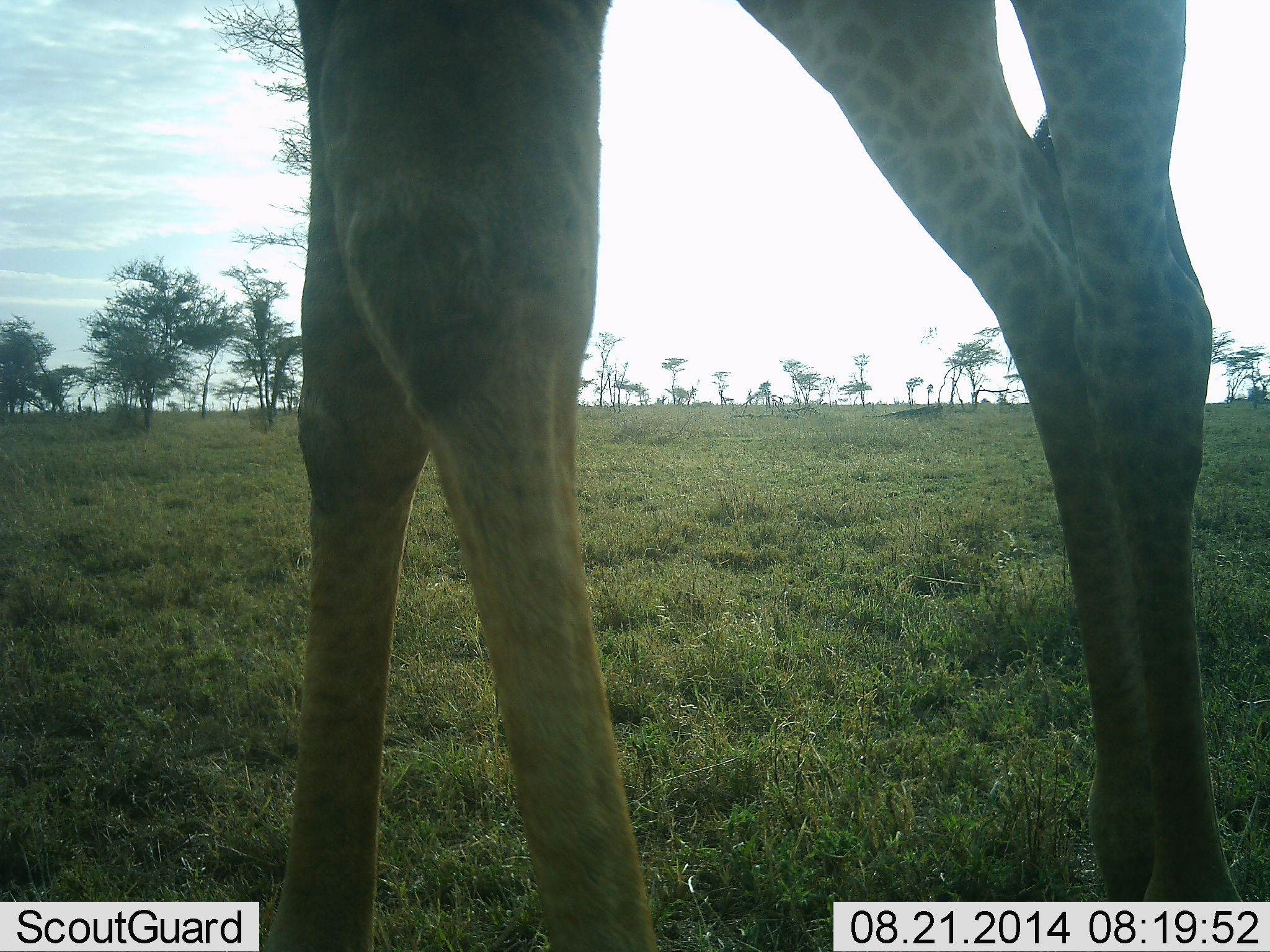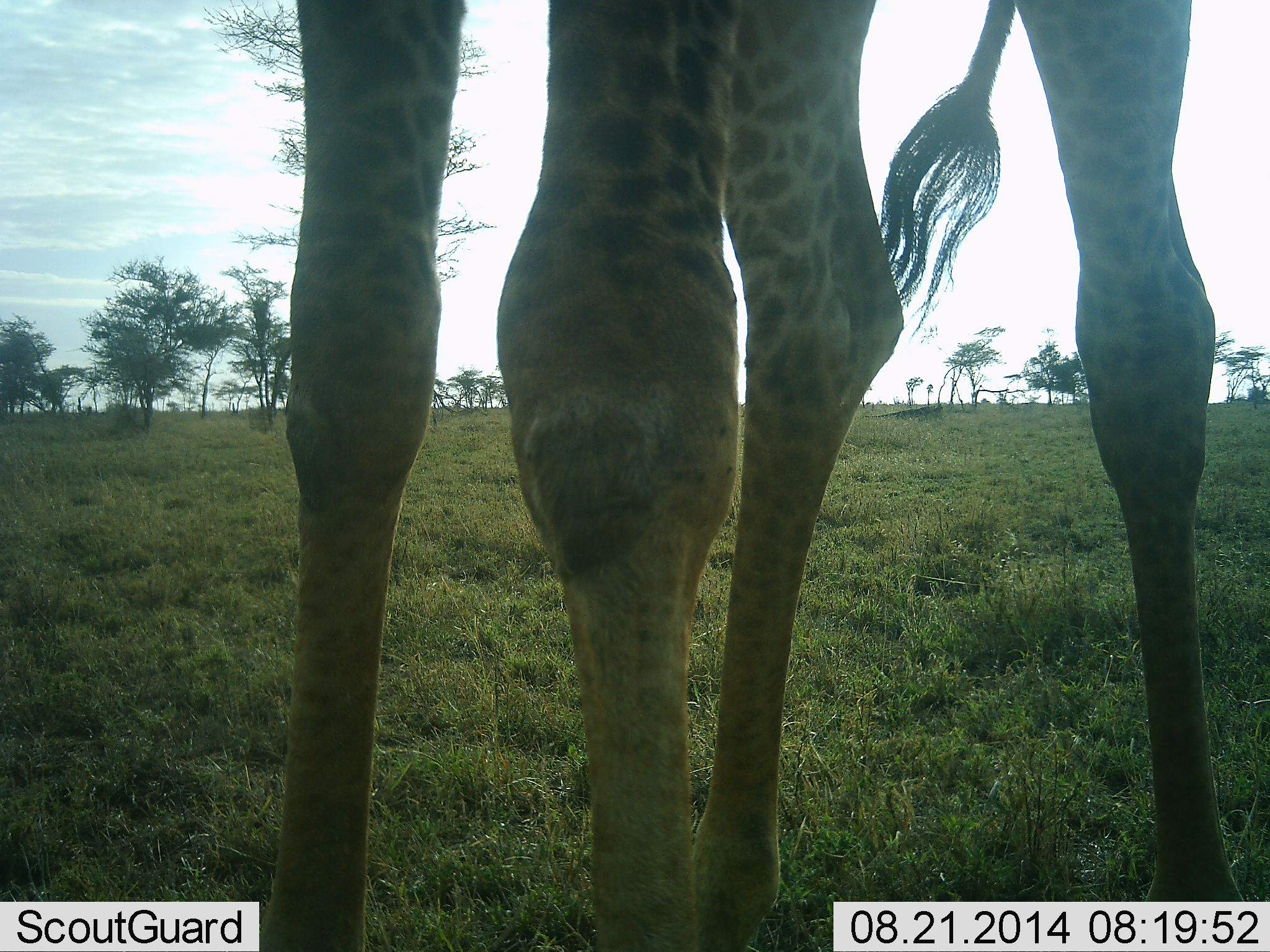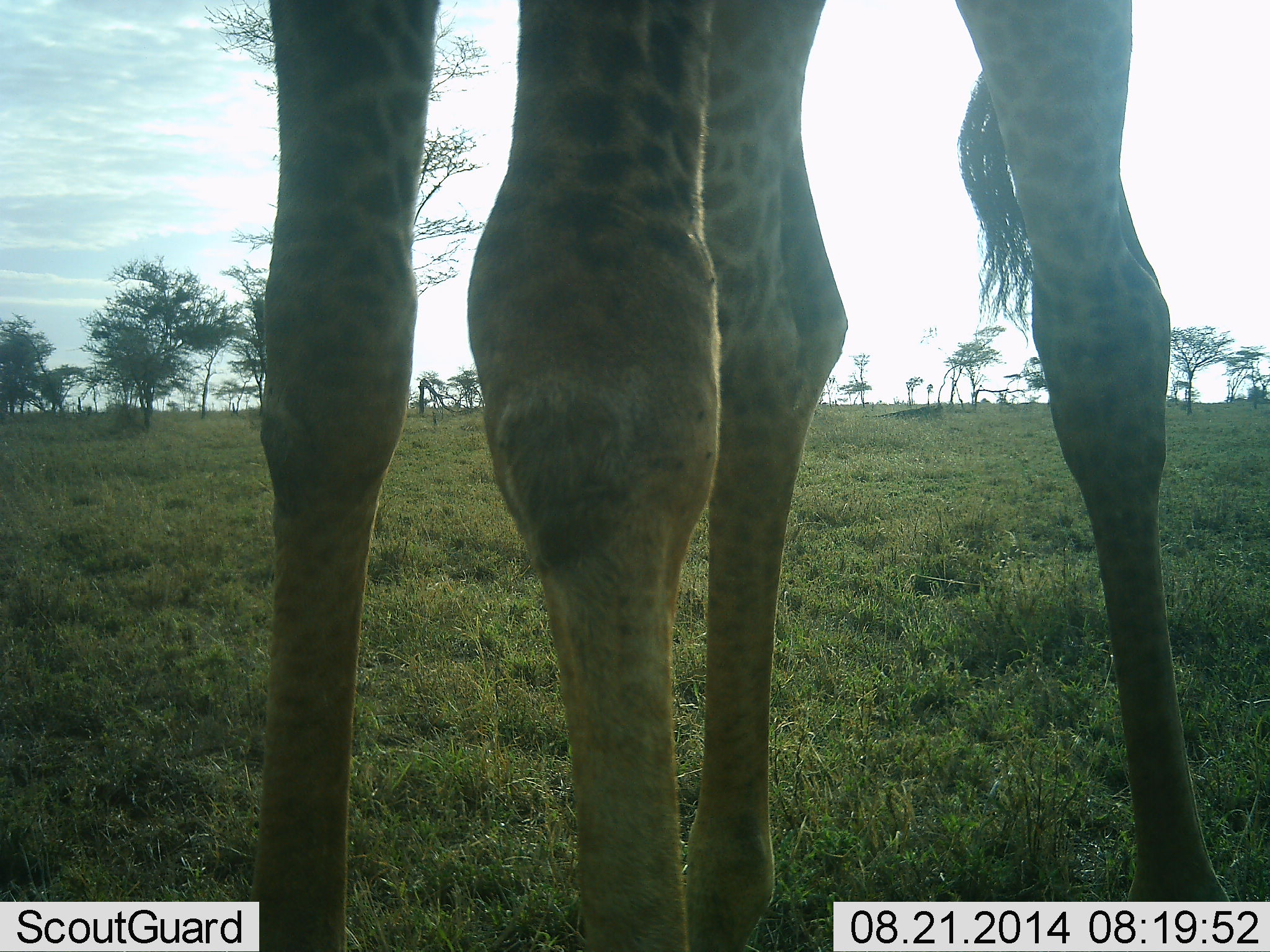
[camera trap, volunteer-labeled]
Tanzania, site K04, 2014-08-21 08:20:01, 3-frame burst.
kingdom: Animalia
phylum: Chordata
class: Mammalia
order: Artiodactyla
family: Giraffidae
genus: Giraffa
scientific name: Giraffa camelopardalis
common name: giraffe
Giraffe (Giraffa camelopardalis), count 1. Behavior (volunteer vote fractions): standing 100%, resting 0%, moving 10%, interacting 0%. Young present (vote fraction): 0%. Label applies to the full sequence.